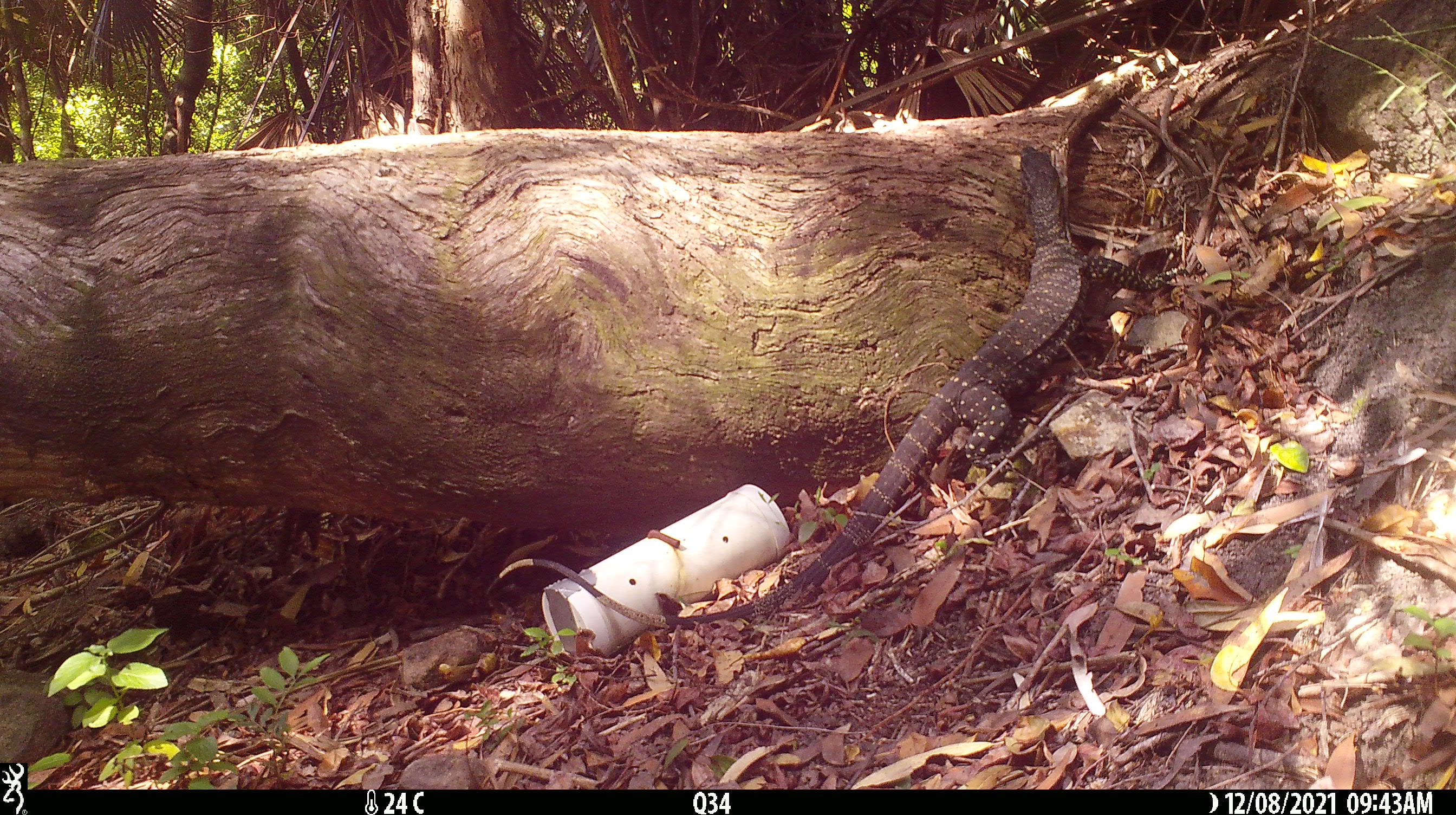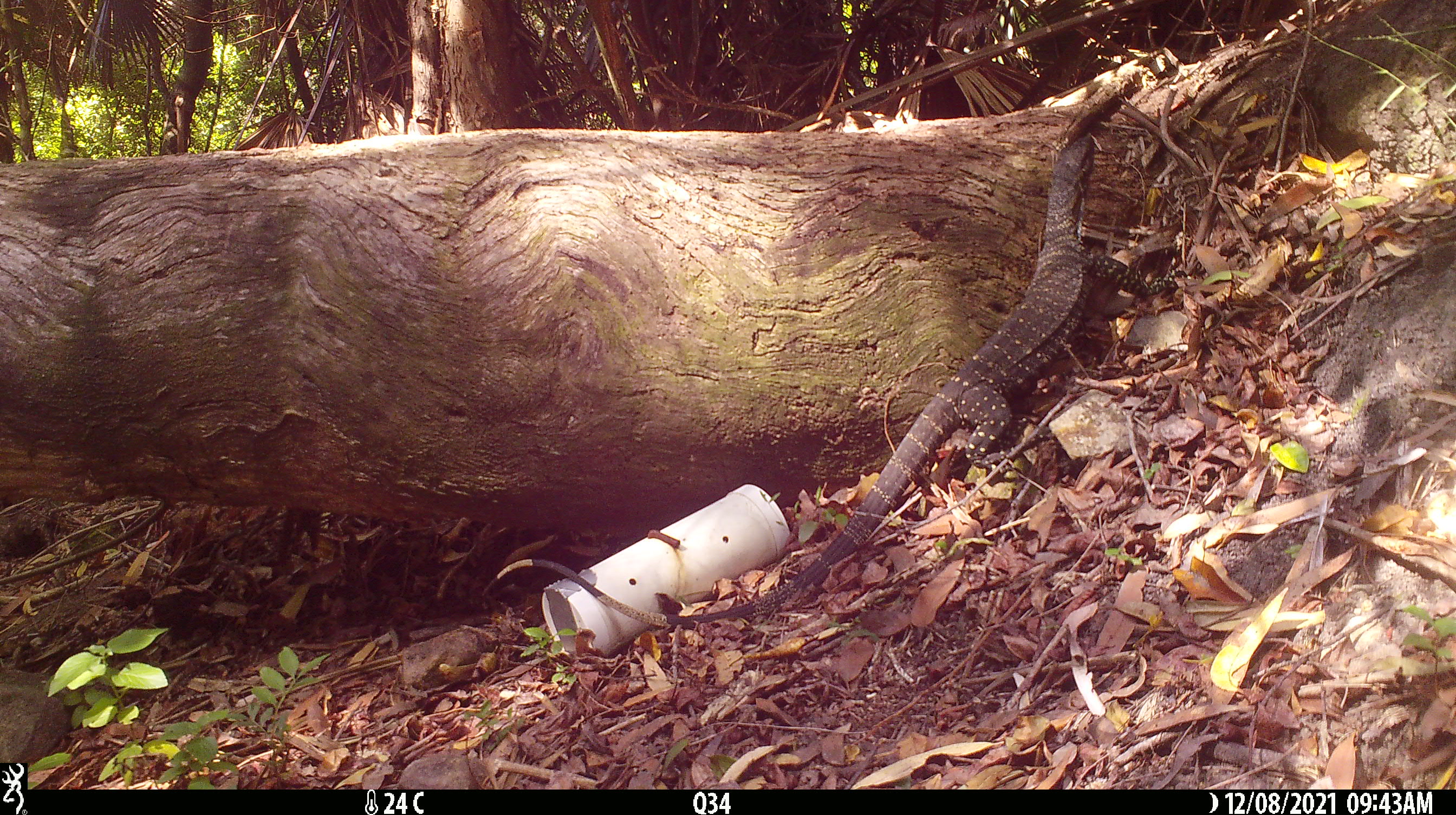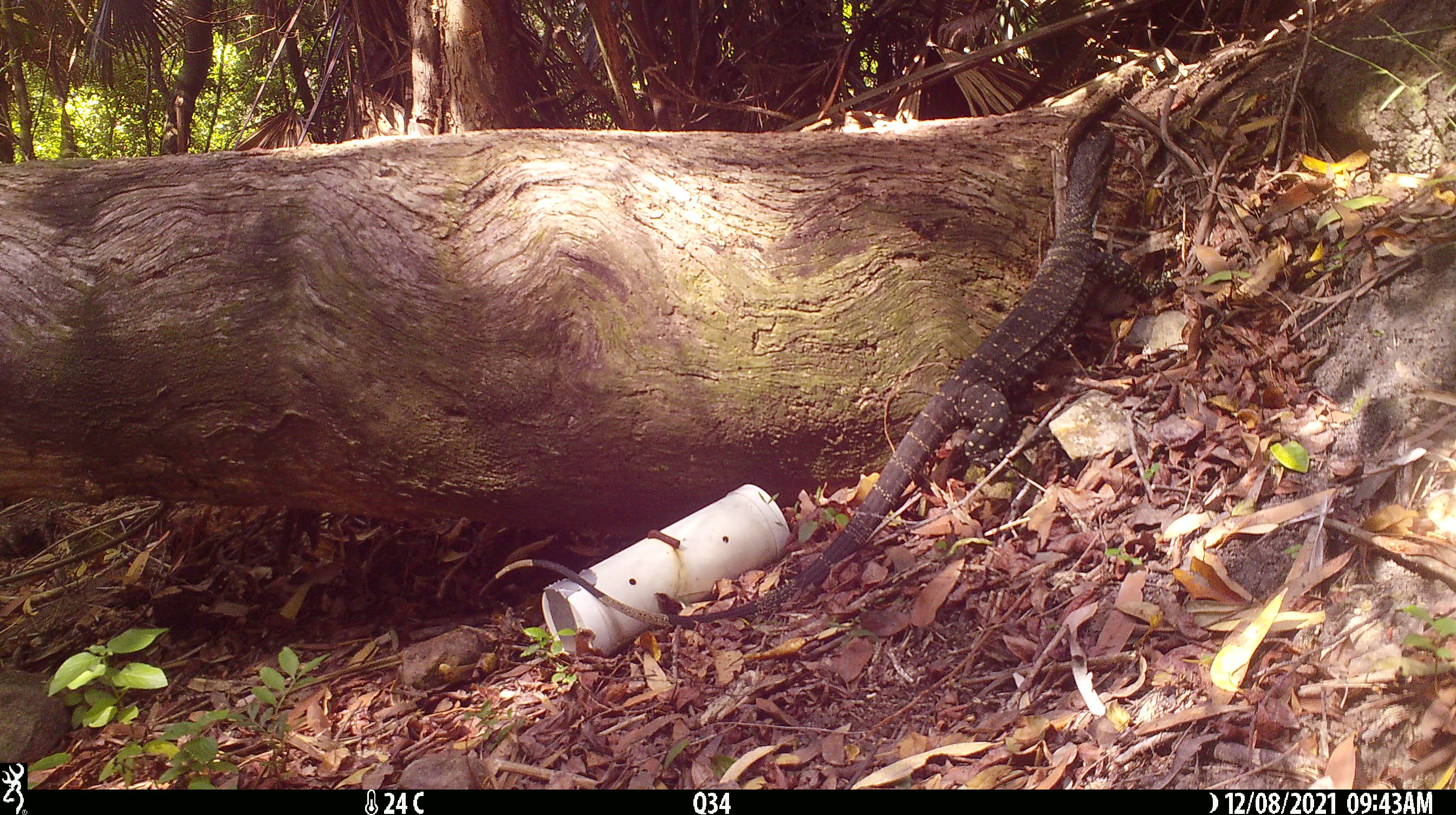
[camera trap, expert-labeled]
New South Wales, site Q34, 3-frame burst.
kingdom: Animalia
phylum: Chordata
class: Reptilia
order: Squamata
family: Varanidae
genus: Varanus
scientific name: Varanus varius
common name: lace monitor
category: goanna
Goanna (lace monitor) (Varanus varius).